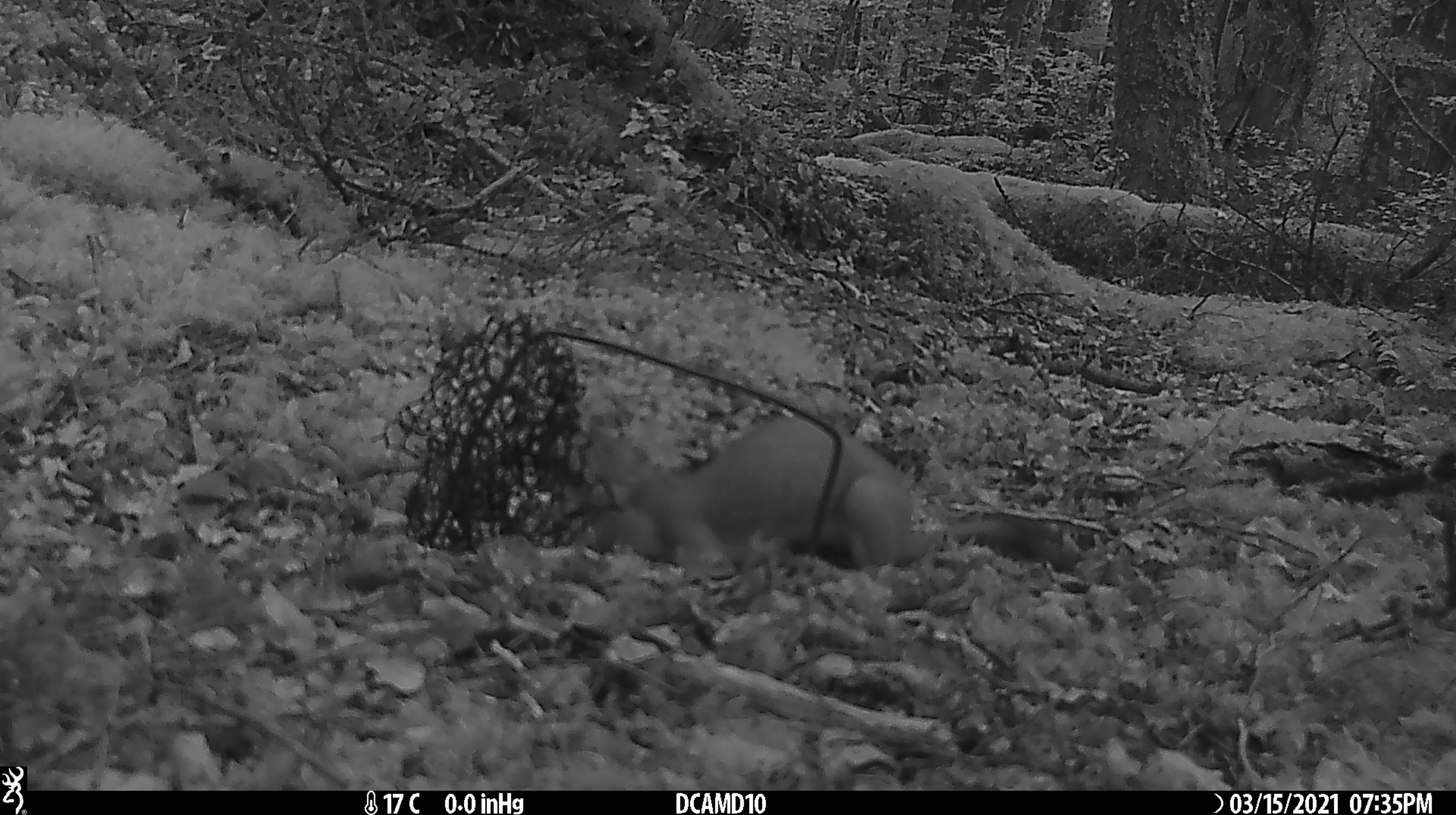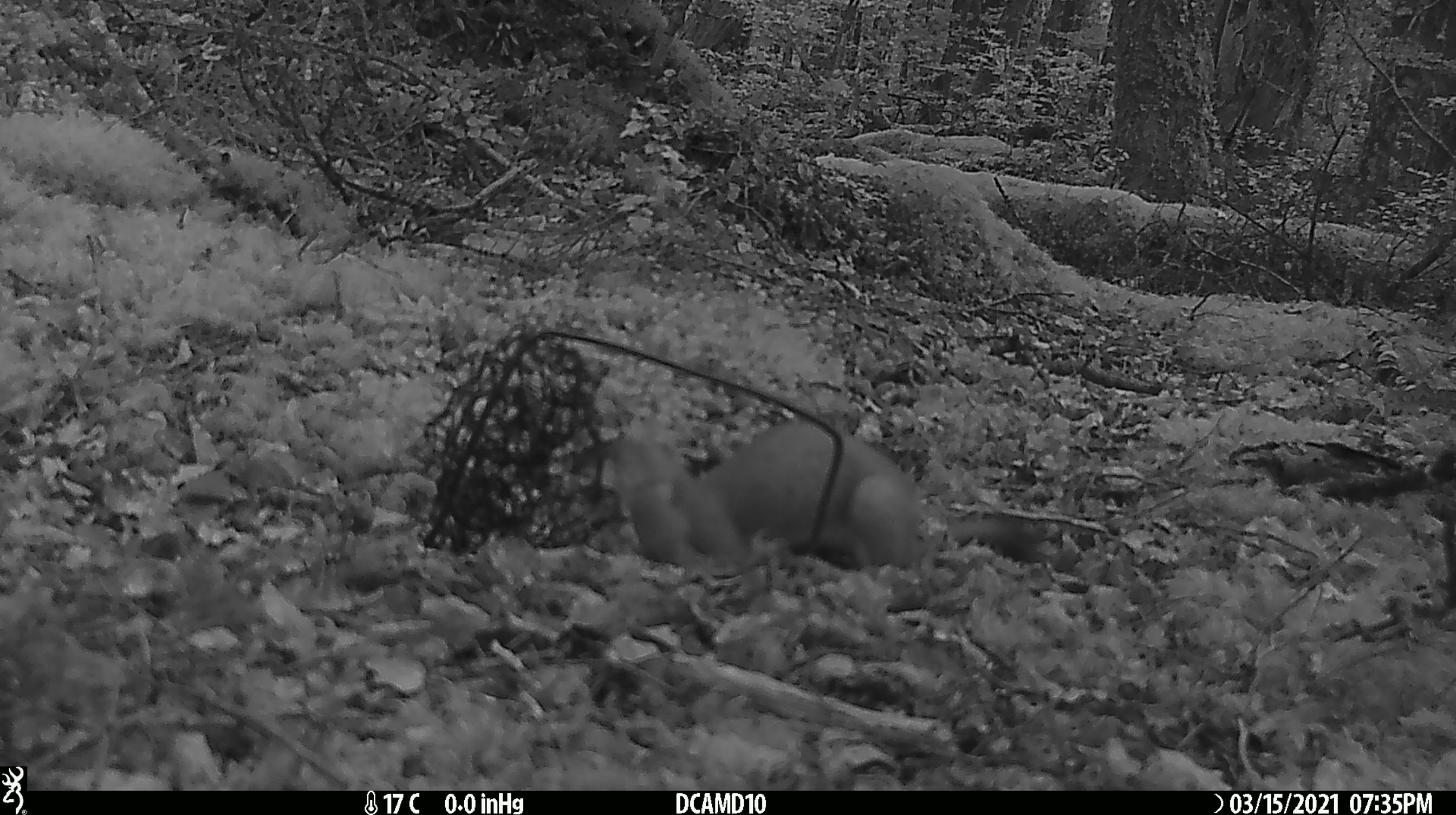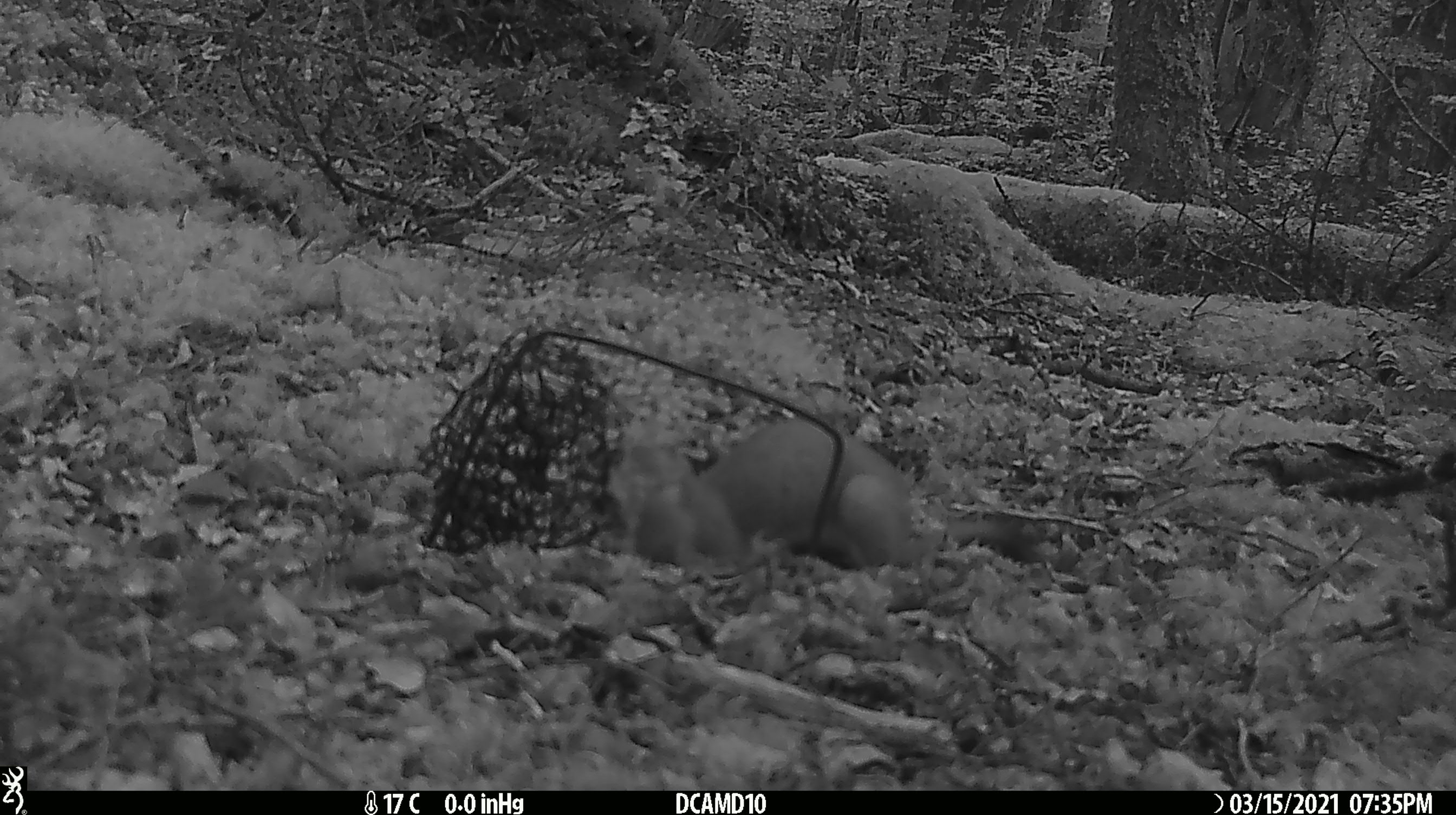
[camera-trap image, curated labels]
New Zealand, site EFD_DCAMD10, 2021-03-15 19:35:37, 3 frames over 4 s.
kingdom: Animalia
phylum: Chordata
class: Mammalia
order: Carnivora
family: Mustelidae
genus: Mustela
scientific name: Mustela erminea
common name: stoat